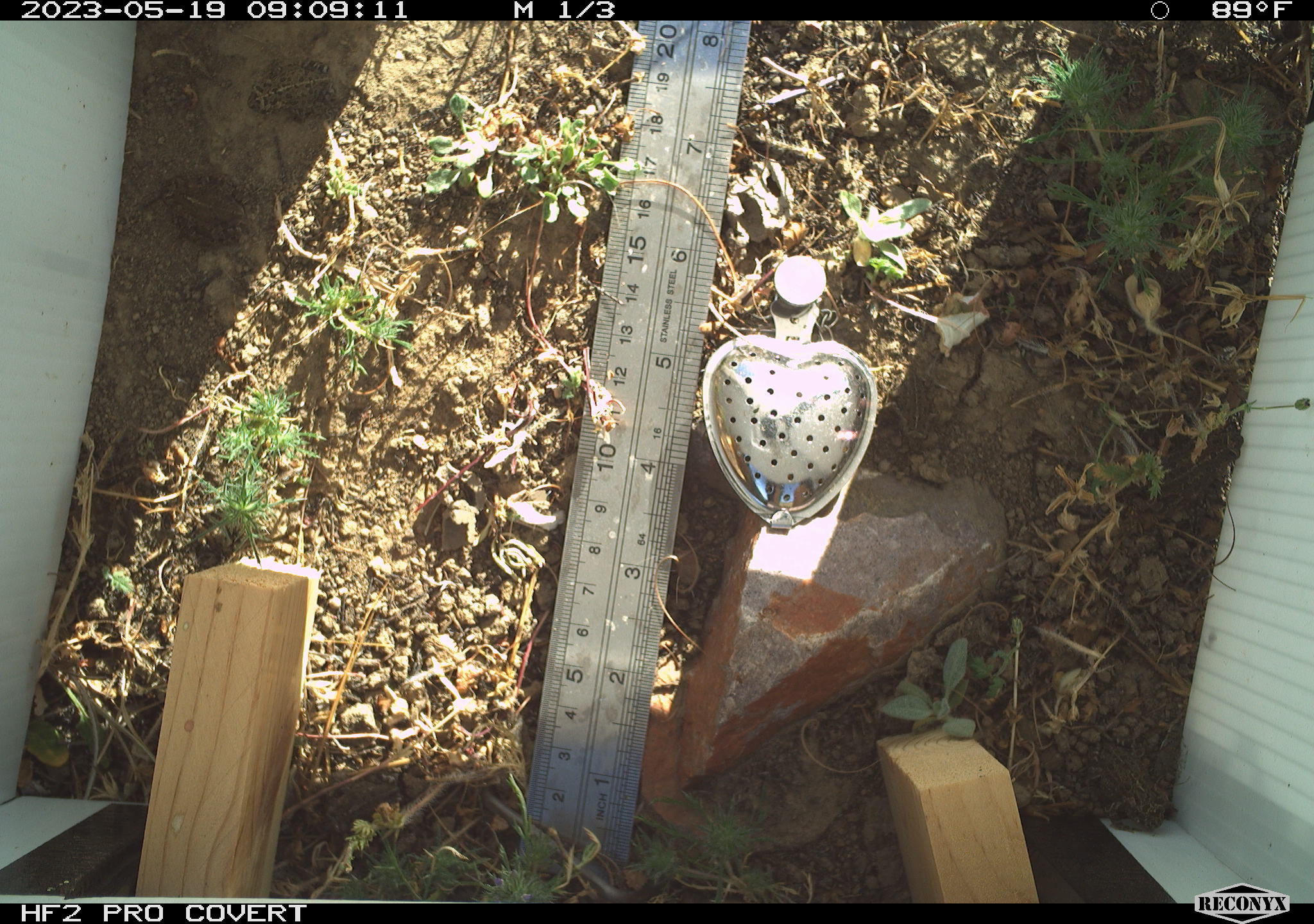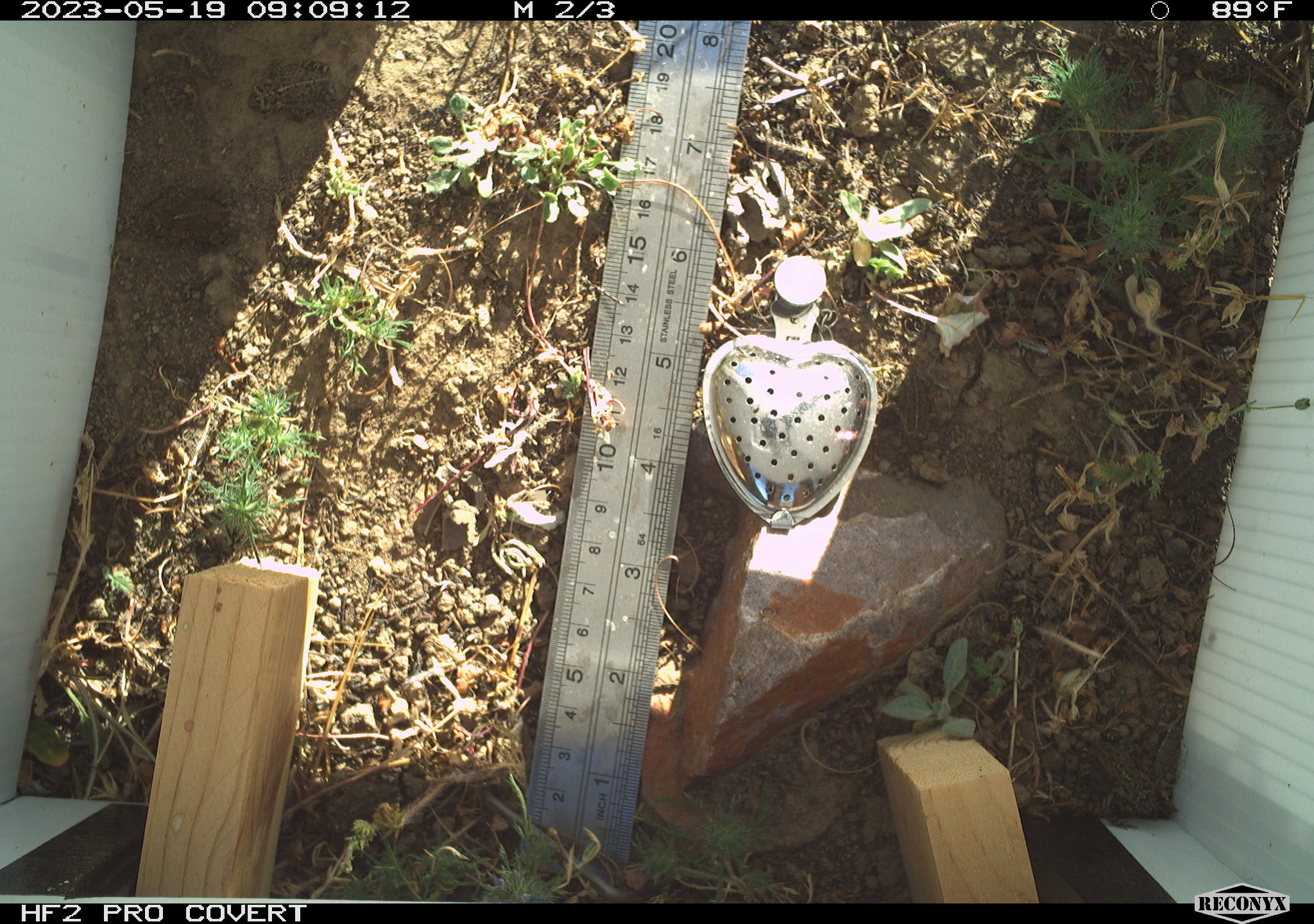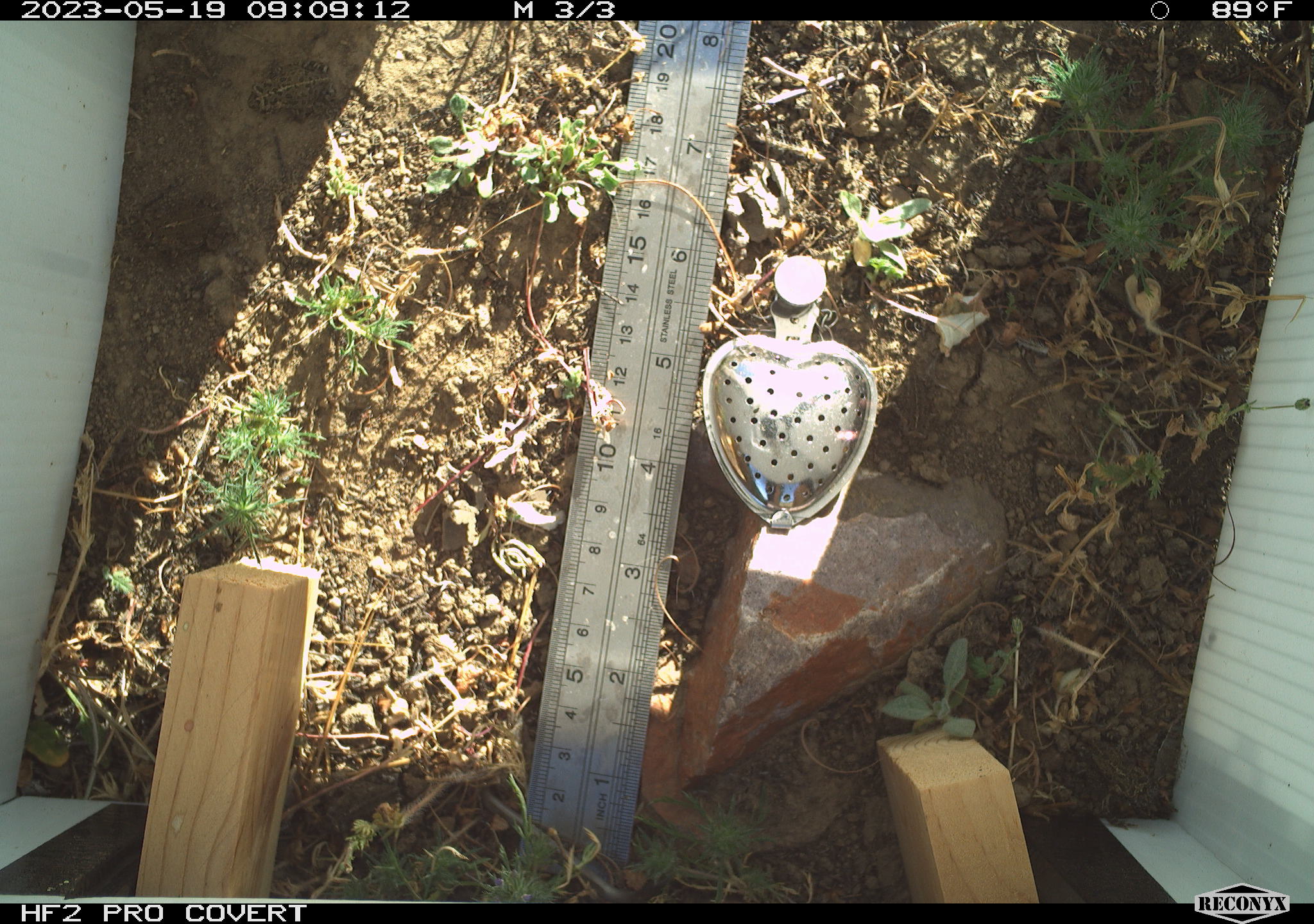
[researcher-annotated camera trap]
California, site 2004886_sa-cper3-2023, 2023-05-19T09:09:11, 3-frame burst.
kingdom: Animalia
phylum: Chordata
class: Amphibia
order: Anura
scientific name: Anura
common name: frogs